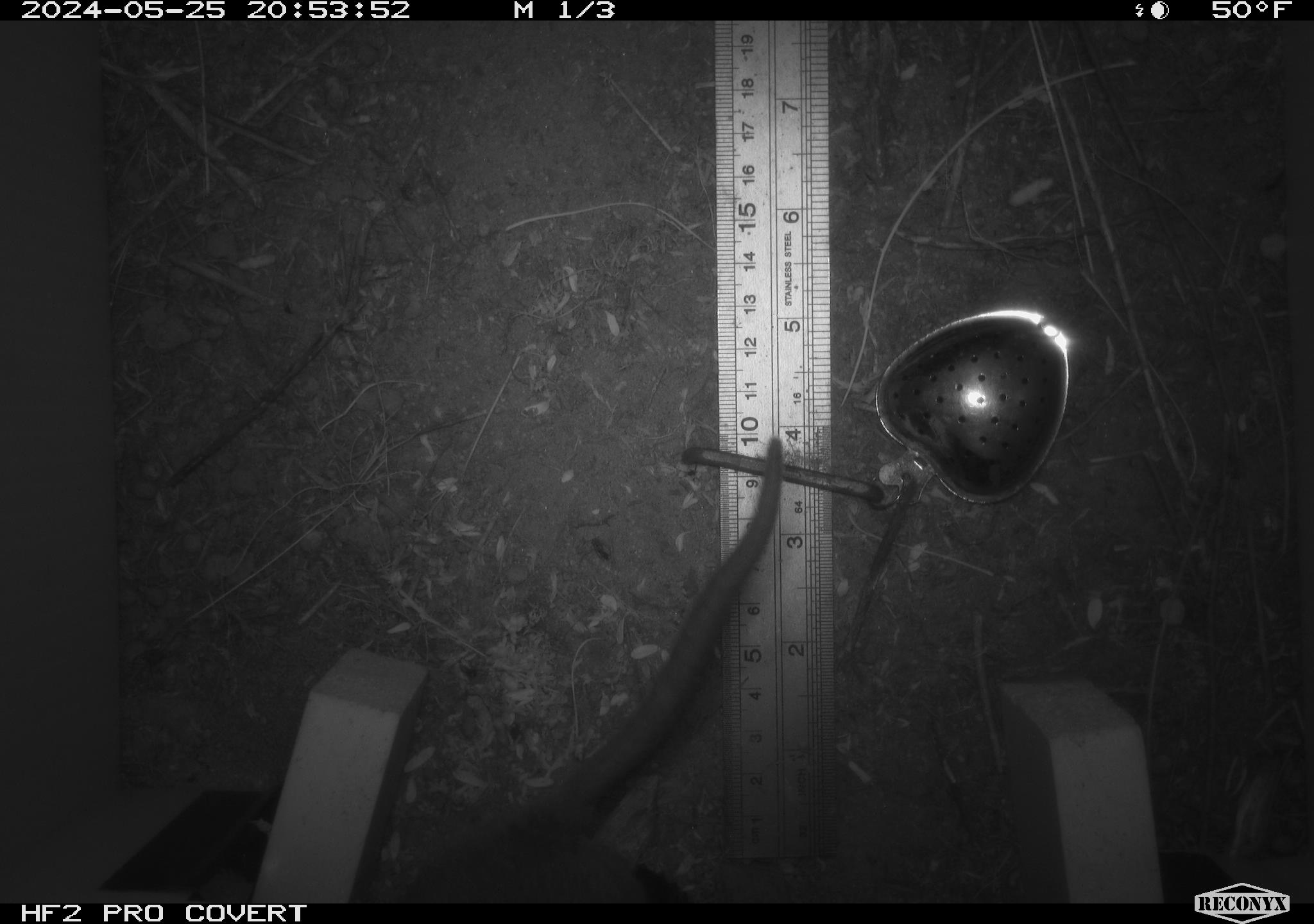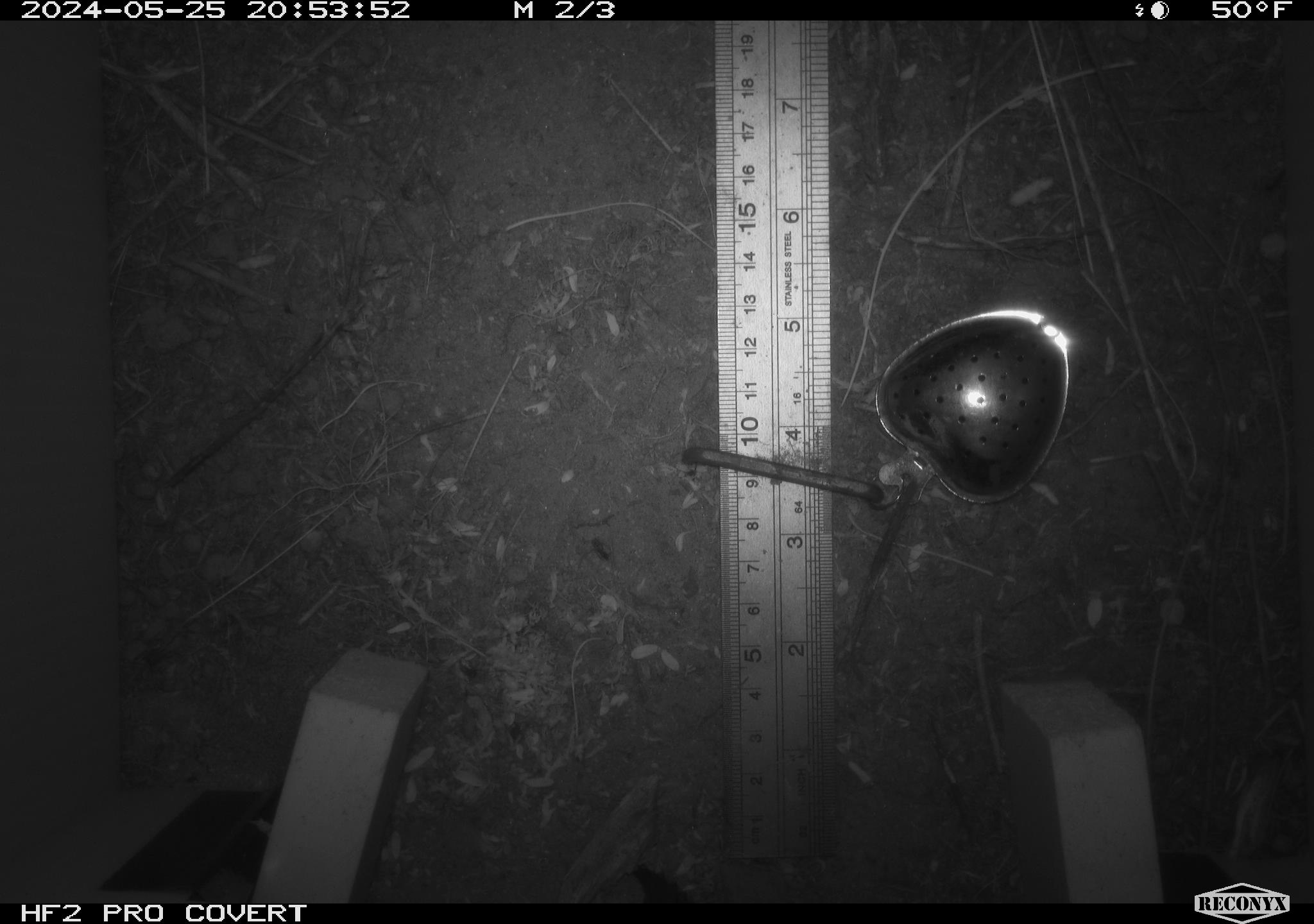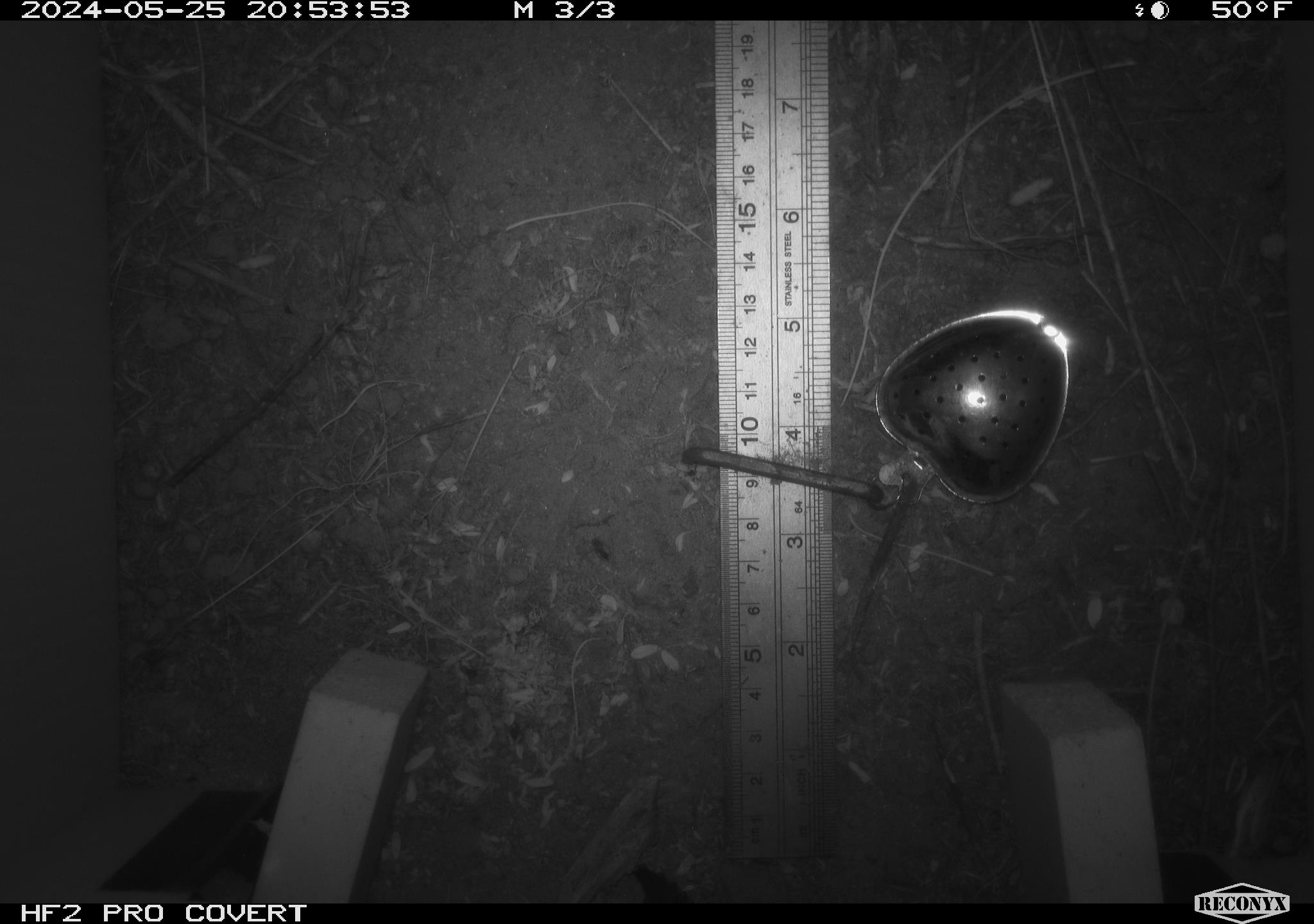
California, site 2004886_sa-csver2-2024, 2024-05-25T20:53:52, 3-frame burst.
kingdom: Animalia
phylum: Chordata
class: Mammalia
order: Rodentia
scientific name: Rodentia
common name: rodent